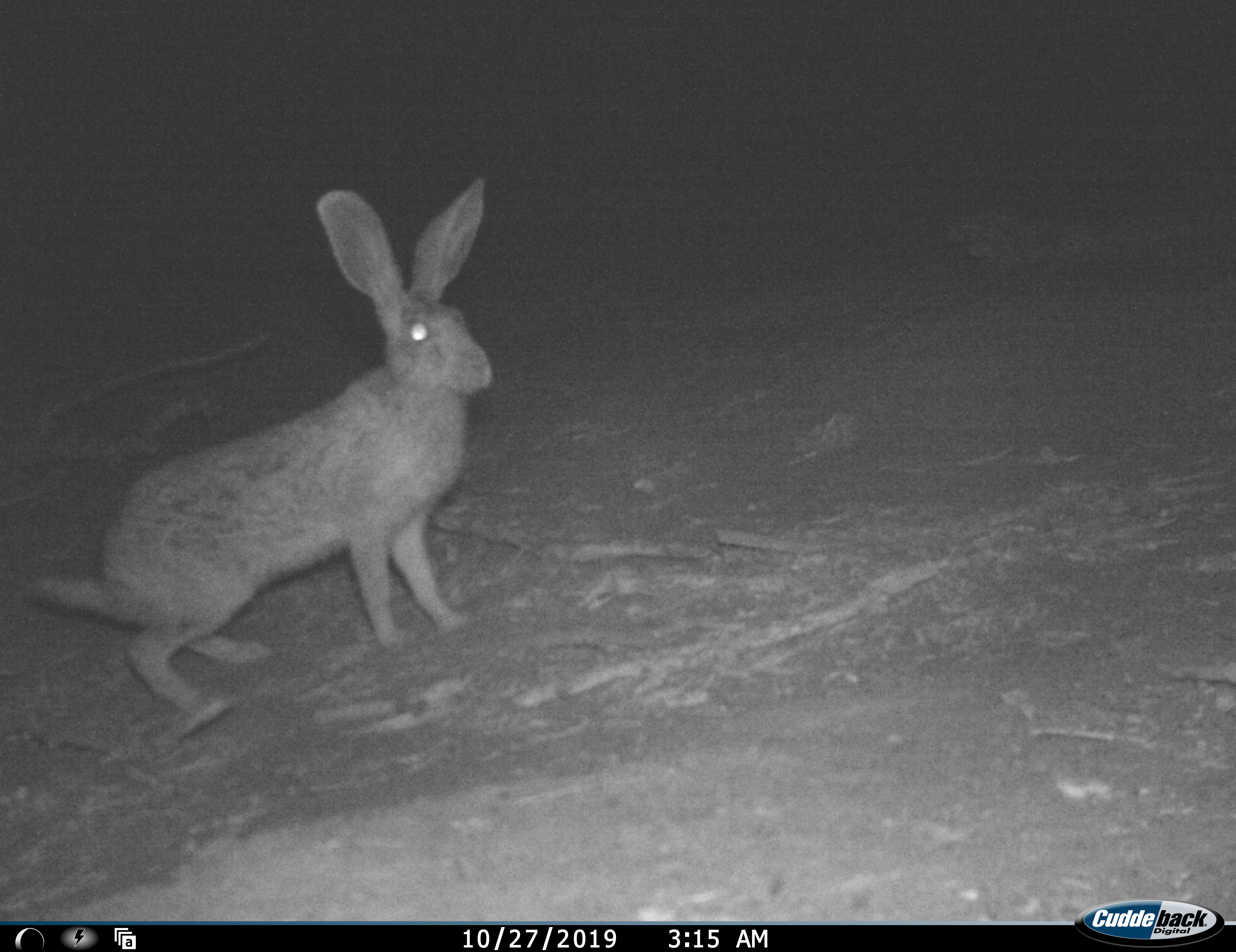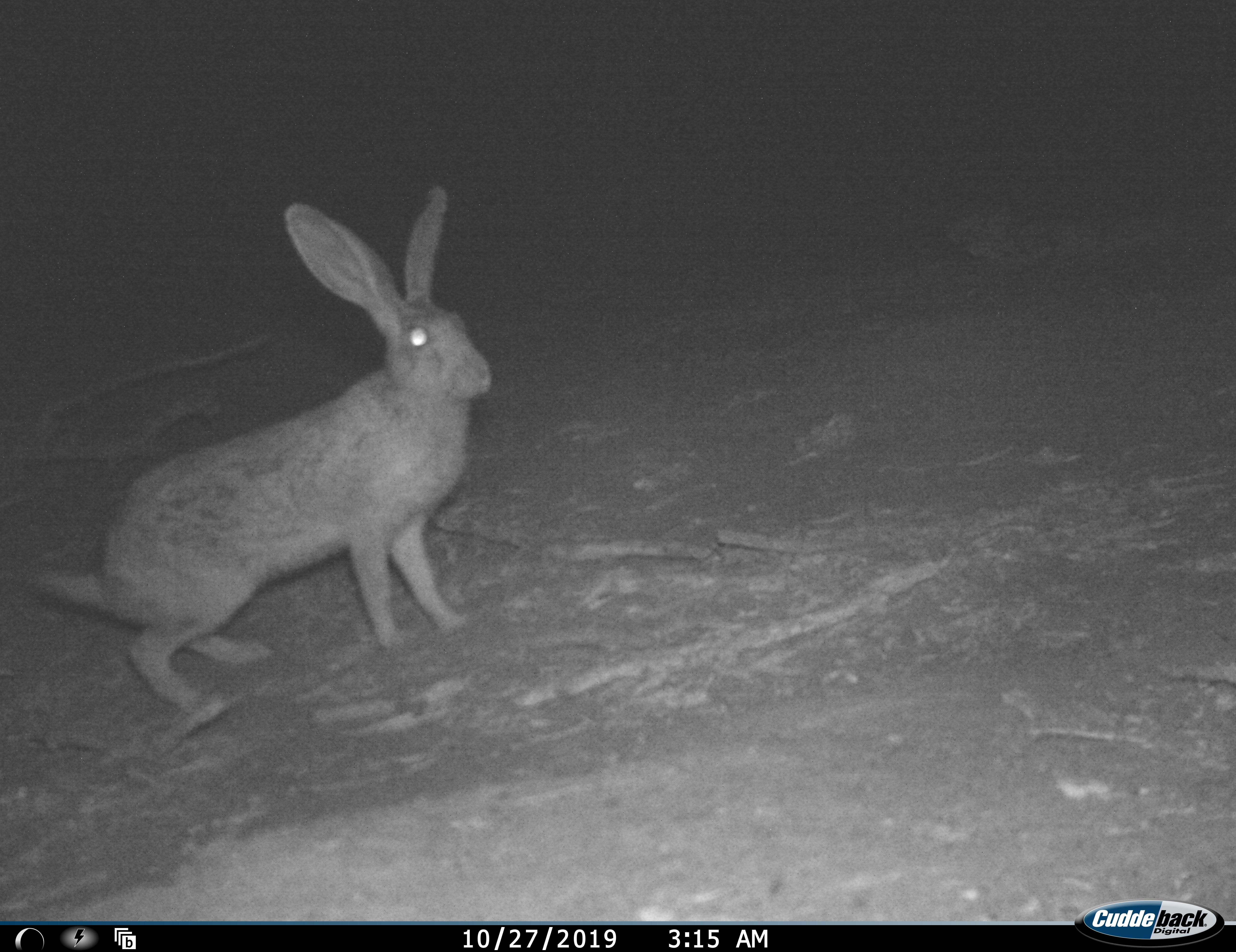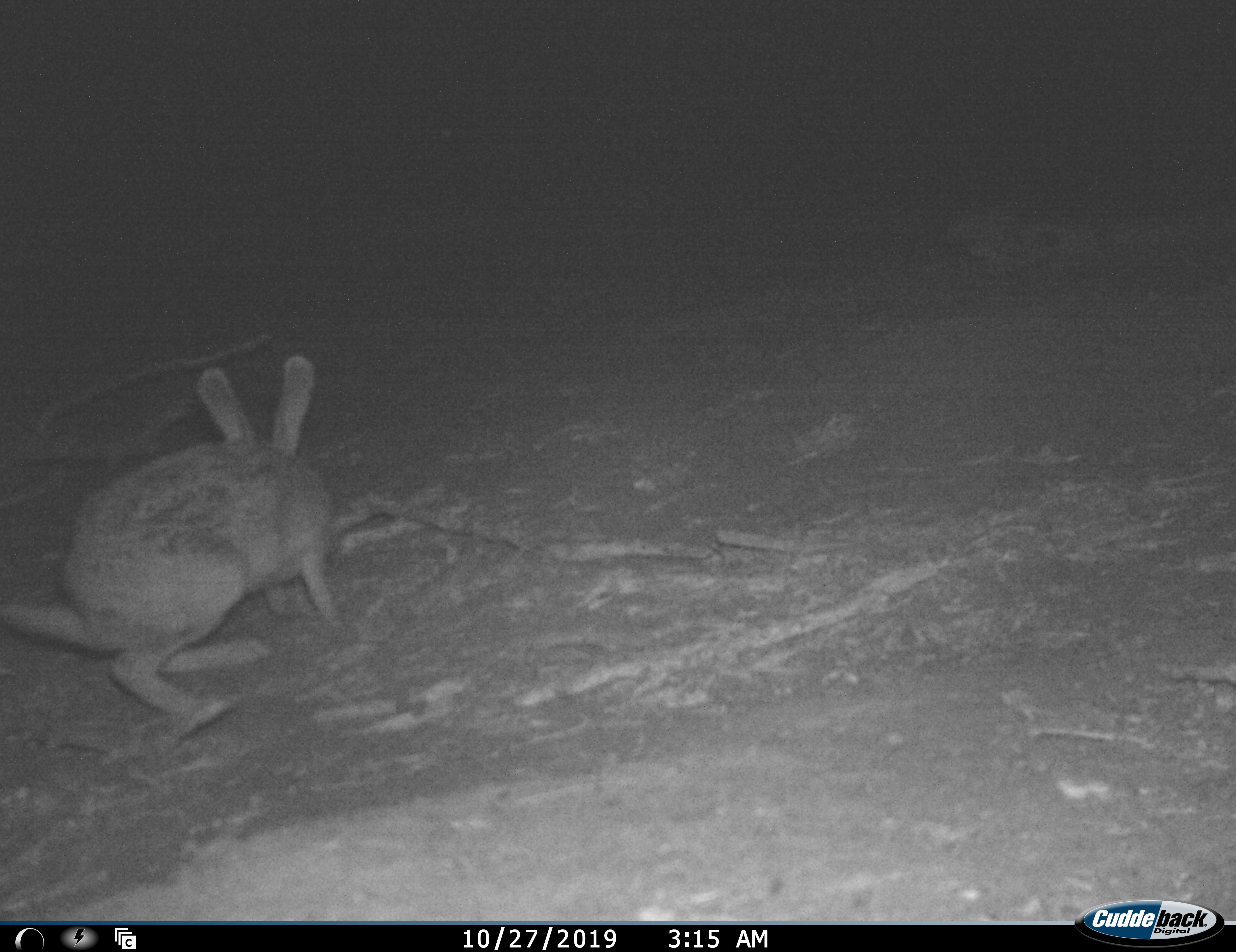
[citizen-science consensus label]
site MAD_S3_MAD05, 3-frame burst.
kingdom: Animalia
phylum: Chordata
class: Mammalia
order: Lagomorpha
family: Leporidae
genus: Lepus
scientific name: Lepus capensis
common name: cape hare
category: harecape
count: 1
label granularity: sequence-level